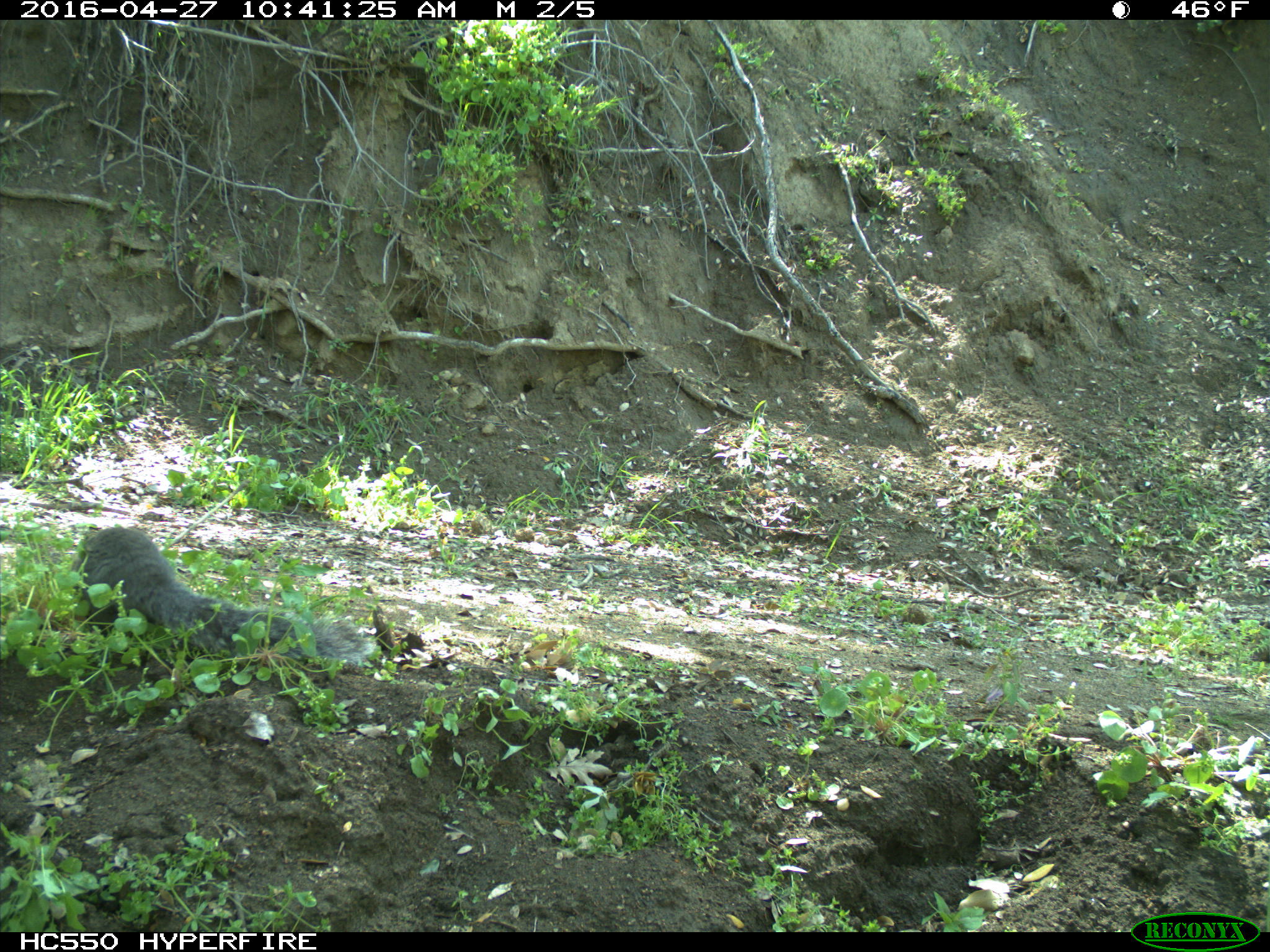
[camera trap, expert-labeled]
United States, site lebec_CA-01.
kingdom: Animalia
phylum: Chordata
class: Mammalia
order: Rodentia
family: Sciuridae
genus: Sciurus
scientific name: Sciurus carolinensis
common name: eastern gray squirrel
Sciurus carolinensis (eastern gray squirrel).